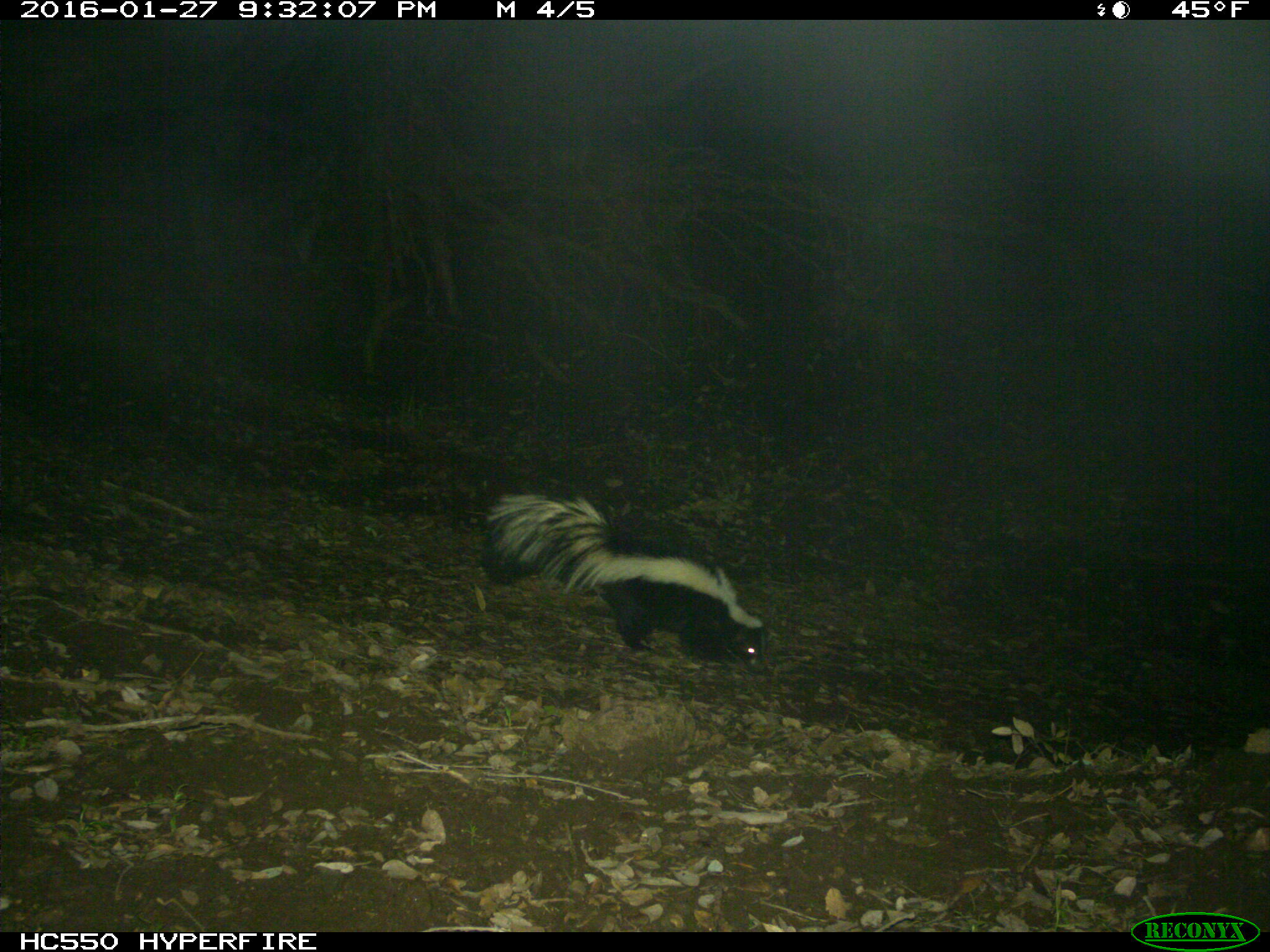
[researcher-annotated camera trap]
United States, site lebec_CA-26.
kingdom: Animalia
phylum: Chordata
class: Mammalia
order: Carnivora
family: Mephitidae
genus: Mephitis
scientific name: Mephitis mephitis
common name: striped skunk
Mephitis mephitis (striped skunk).